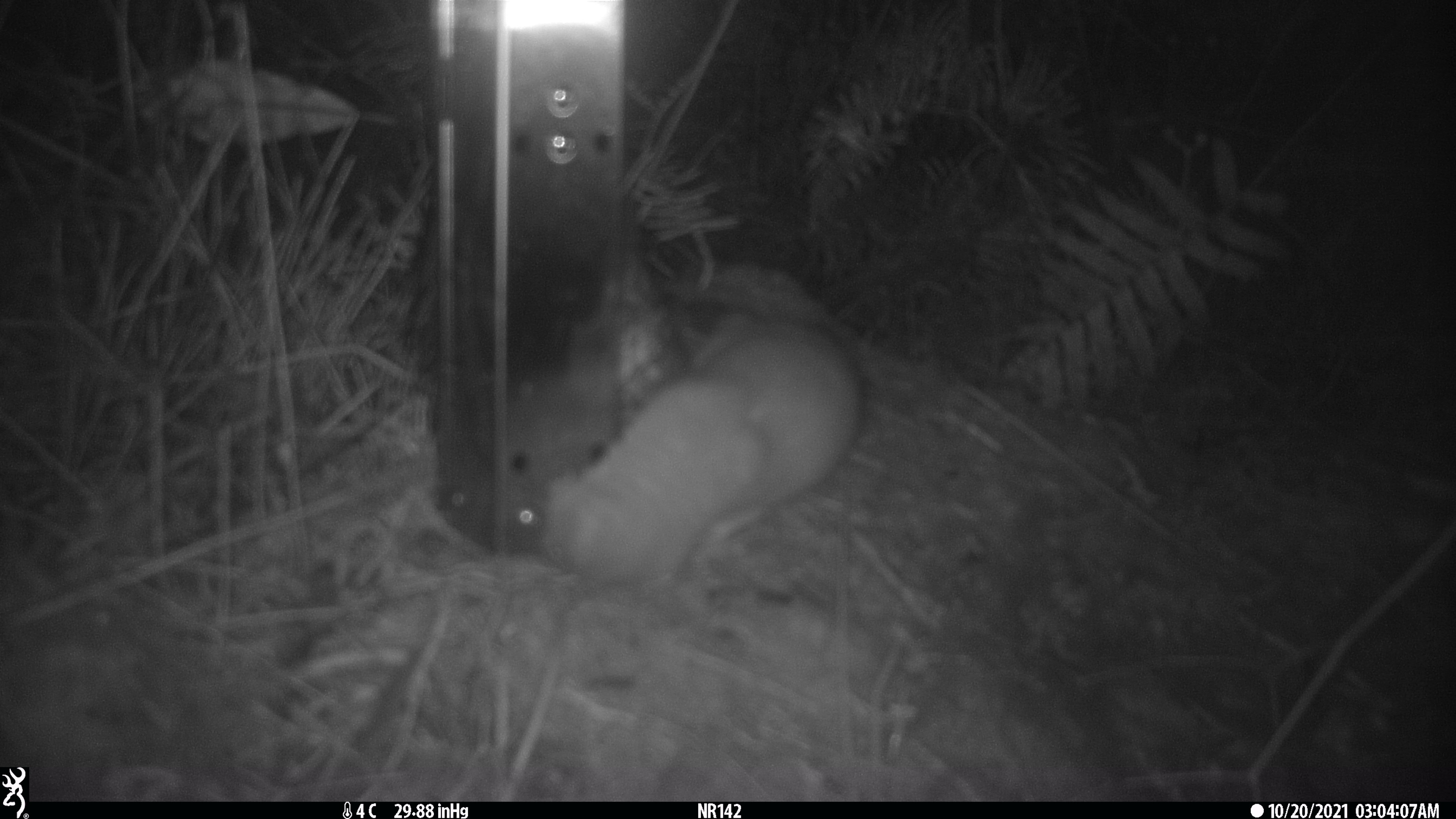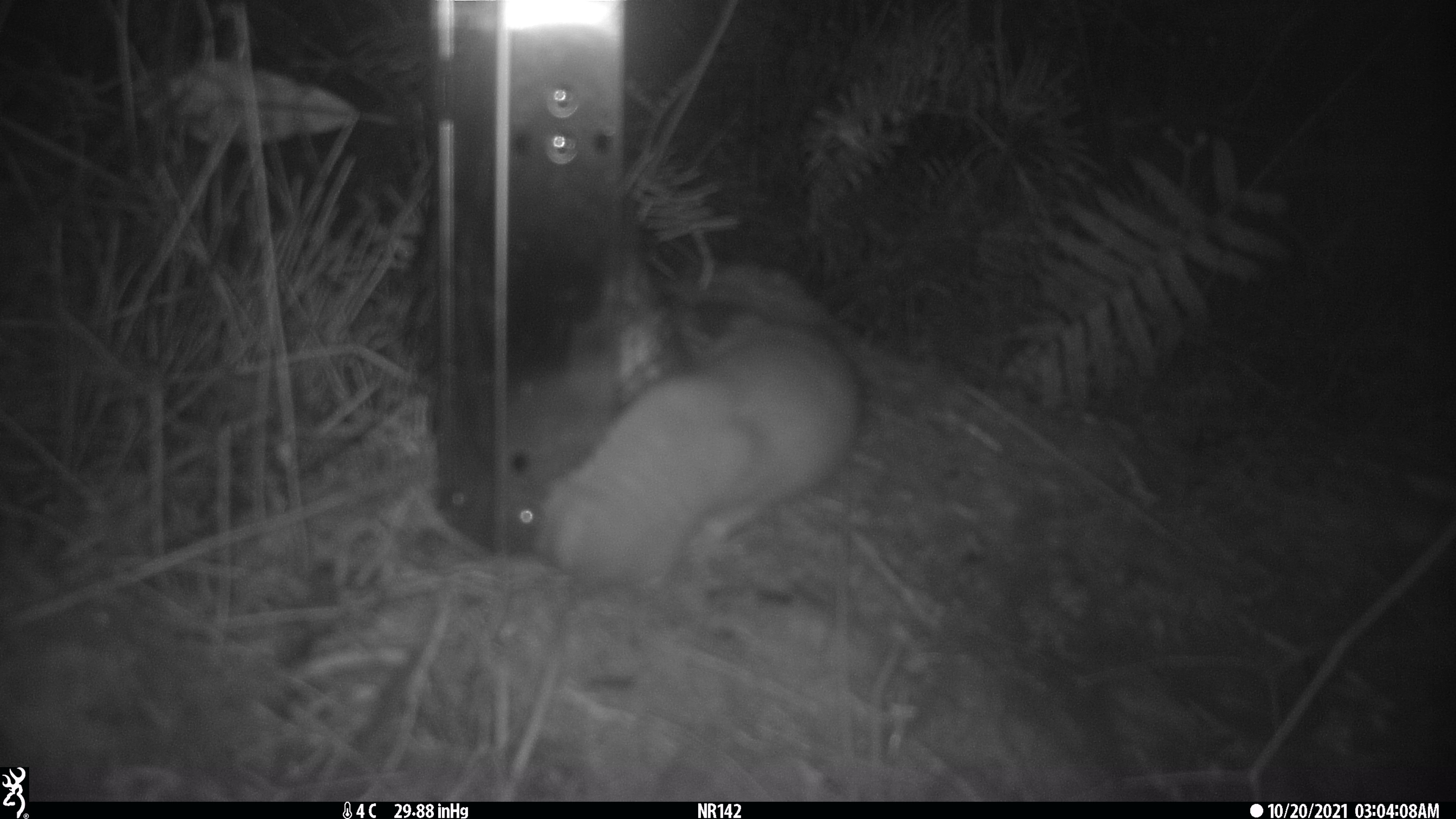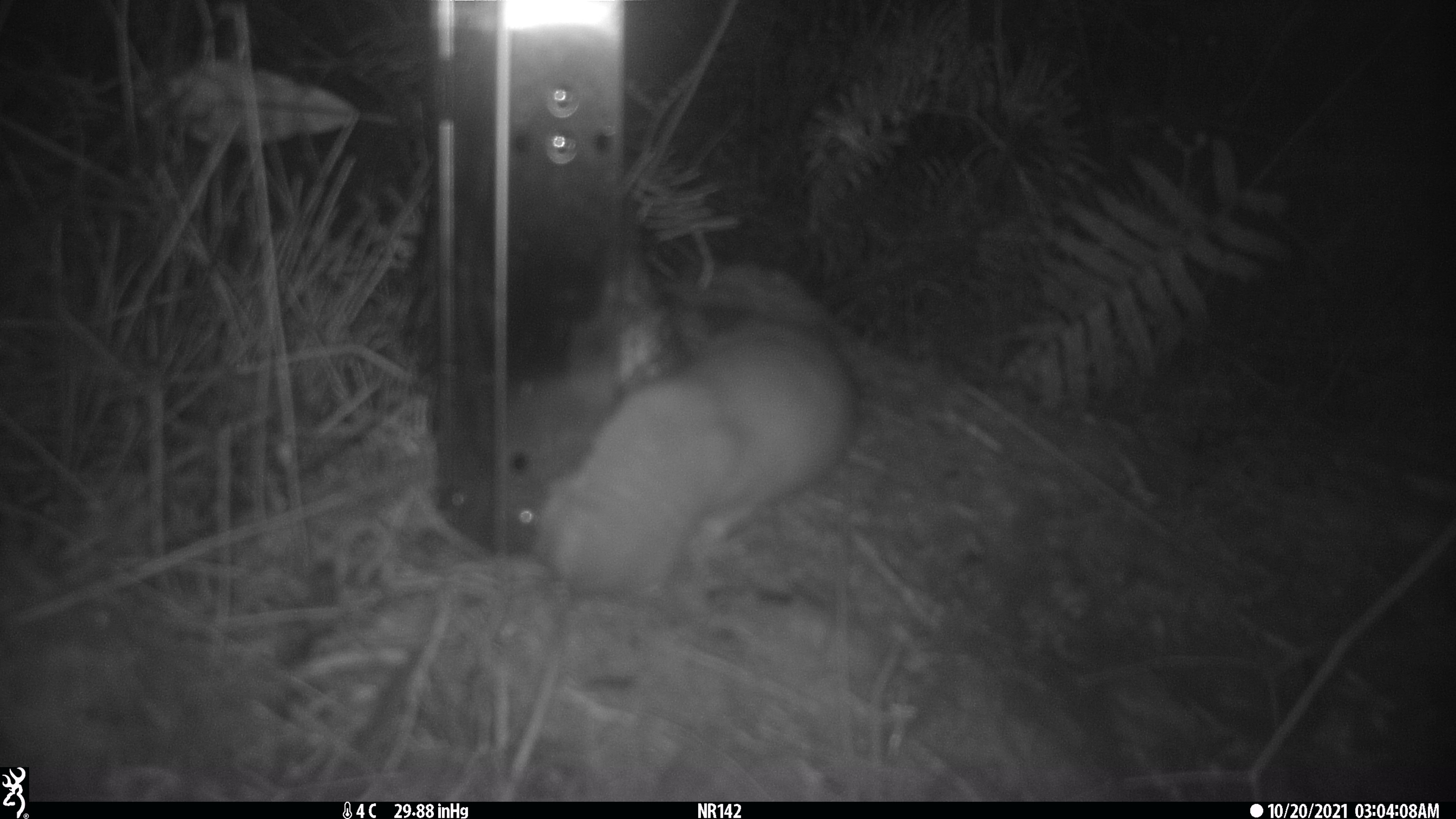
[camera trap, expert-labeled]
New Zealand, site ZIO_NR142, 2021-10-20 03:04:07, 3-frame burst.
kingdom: Animalia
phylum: Chordata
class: Mammalia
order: Carnivora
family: Mustelidae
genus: Mustela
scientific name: Mustela erminea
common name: stoat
Stoat (Mustela erminea).